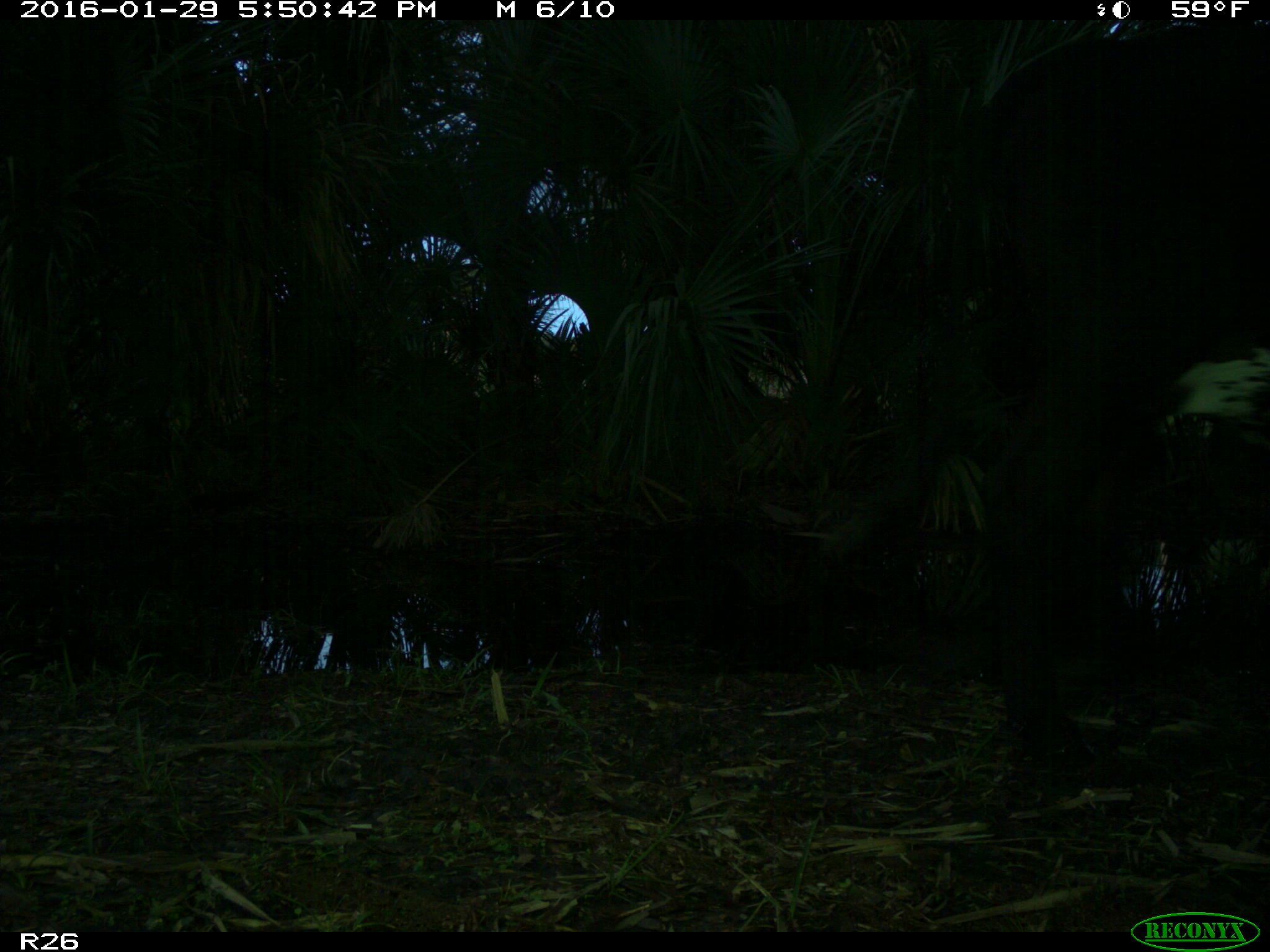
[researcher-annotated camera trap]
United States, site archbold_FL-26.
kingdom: Animalia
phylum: Chordata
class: Mammalia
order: Artiodactyla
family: Bovidae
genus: Bos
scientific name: Bos taurus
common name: domestic cow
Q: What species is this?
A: Bos taurus (domestic cow).